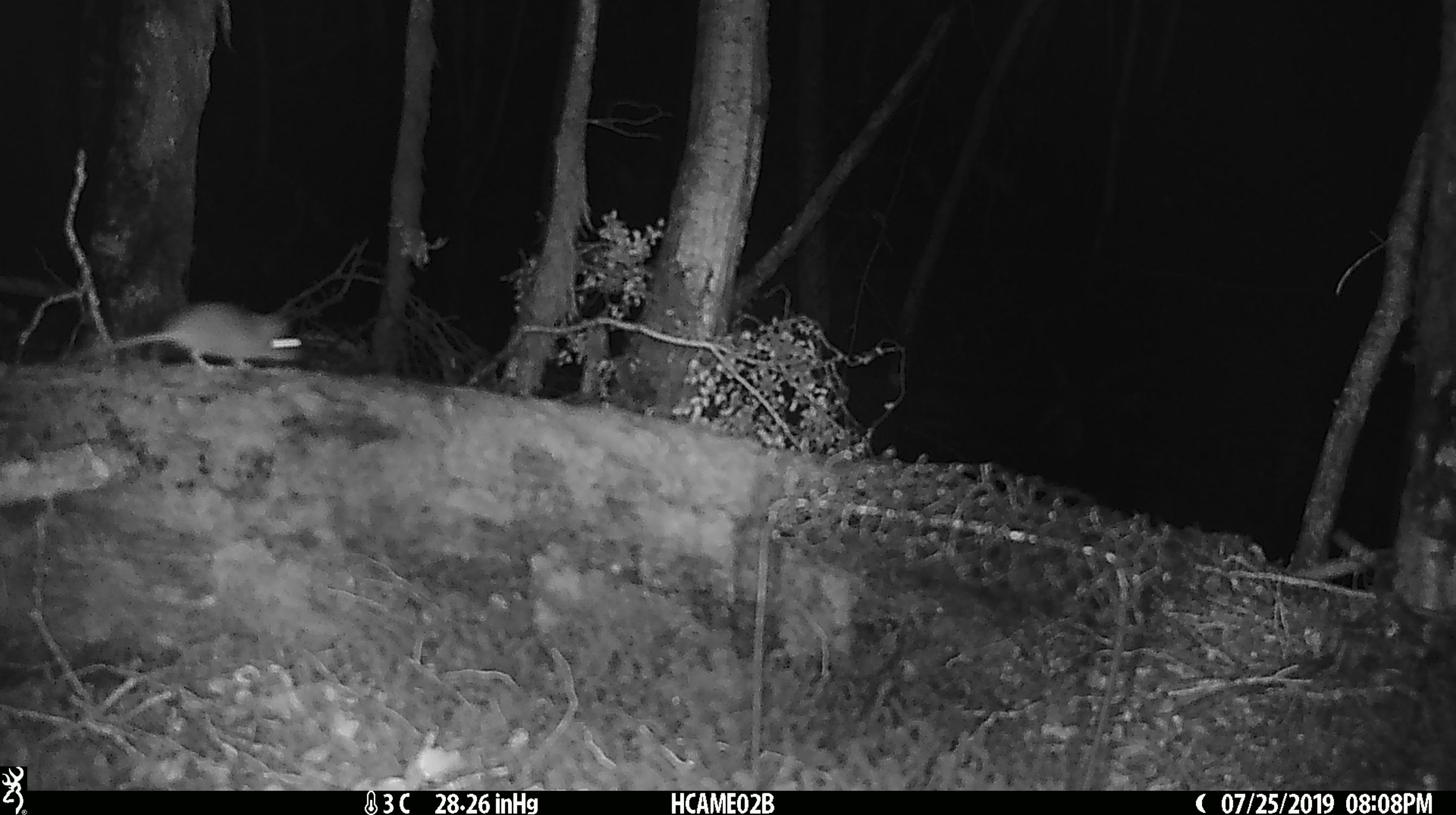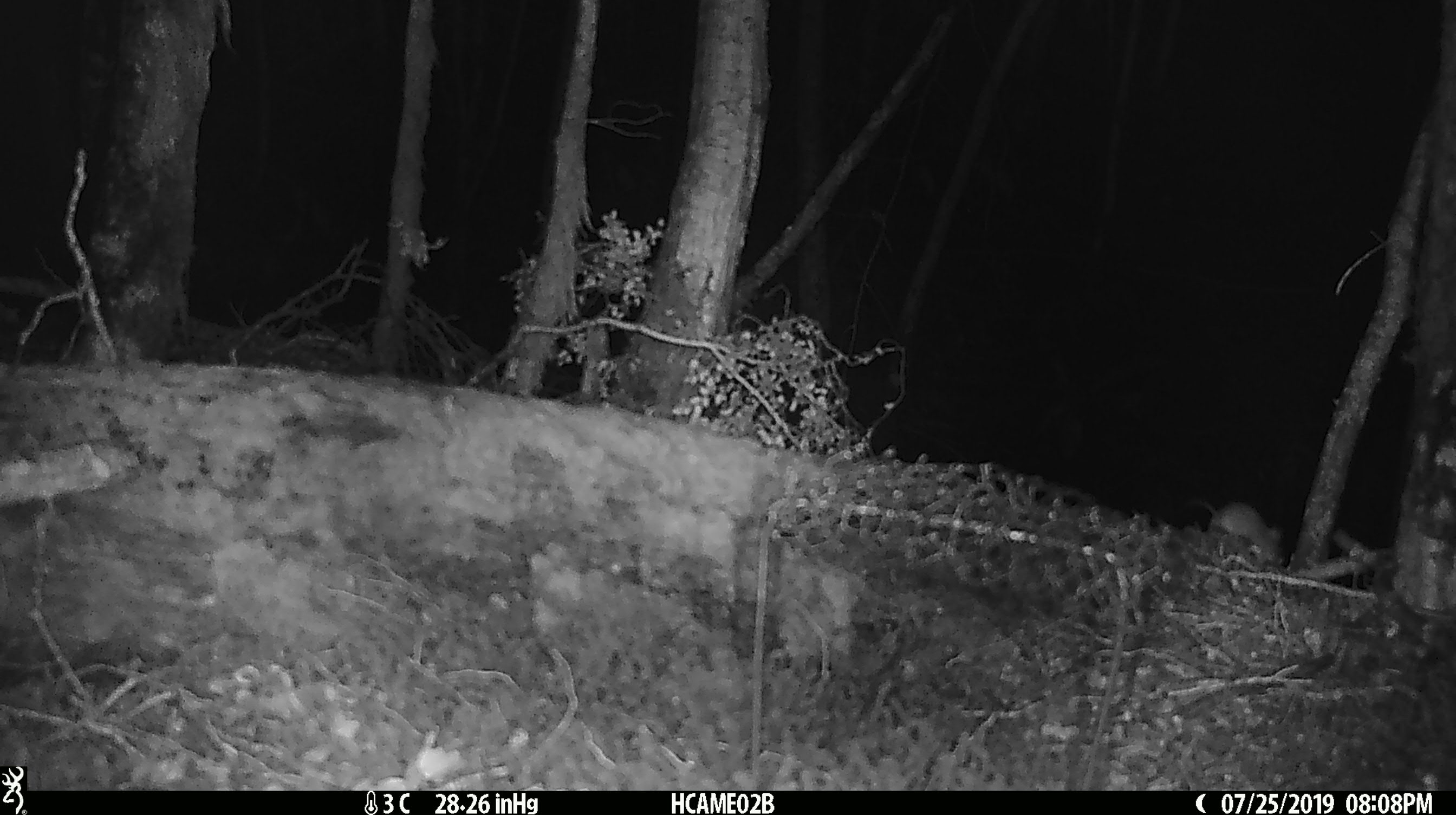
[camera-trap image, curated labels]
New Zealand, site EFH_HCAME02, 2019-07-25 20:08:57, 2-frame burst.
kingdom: Animalia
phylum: Chordata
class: Mammalia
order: Rodentia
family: Muridae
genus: Mus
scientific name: Mus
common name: mouse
Mouse (Mus).